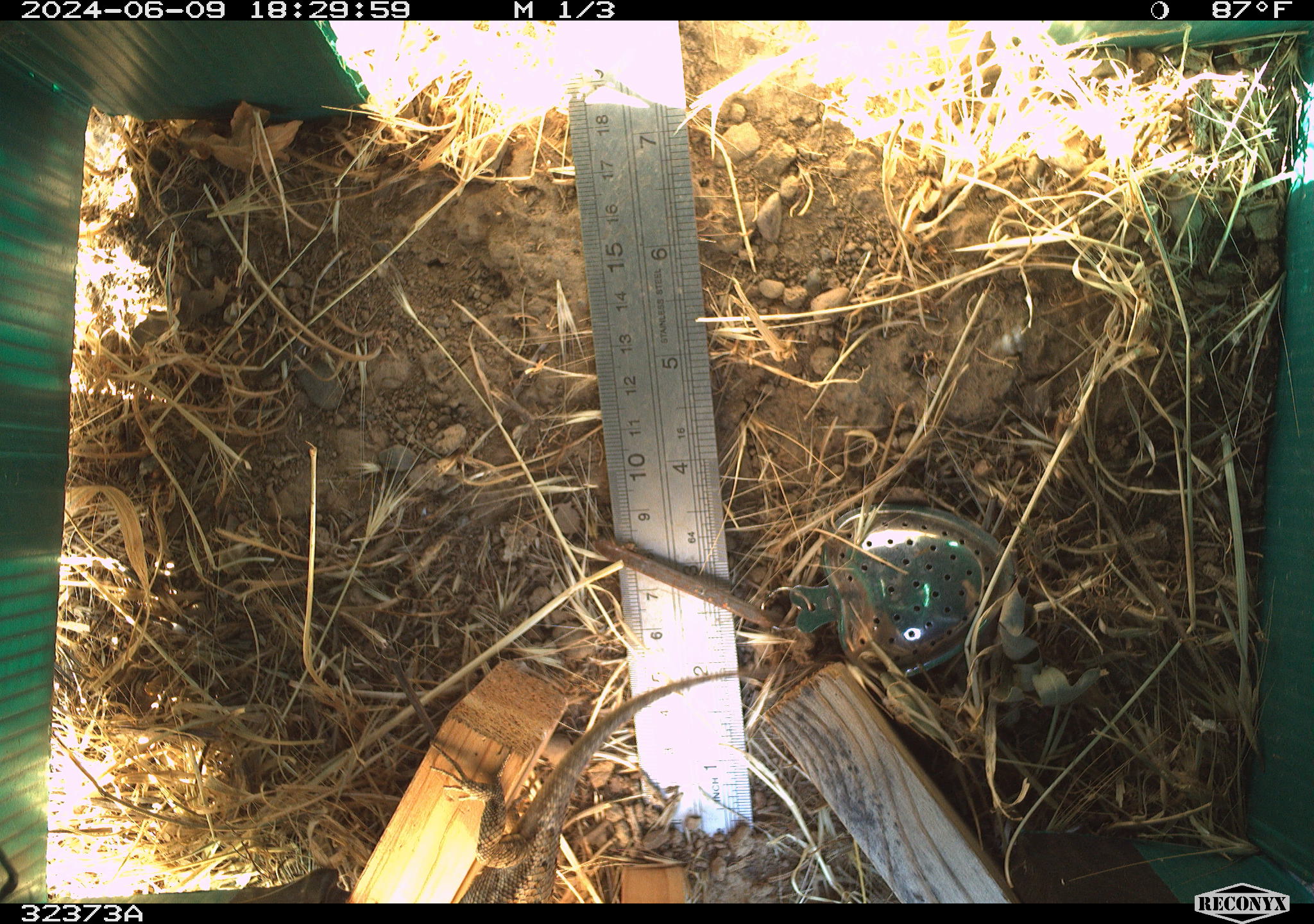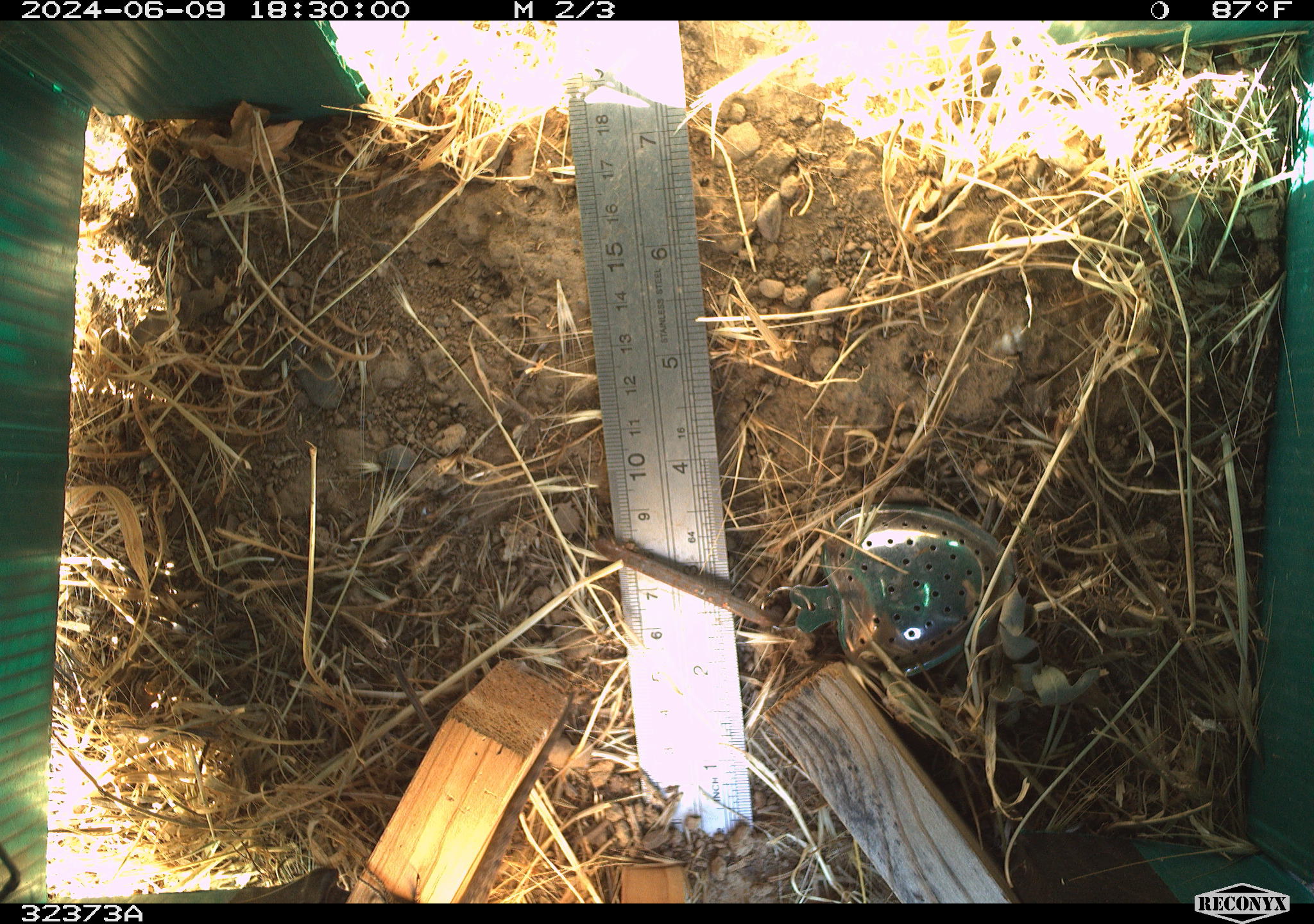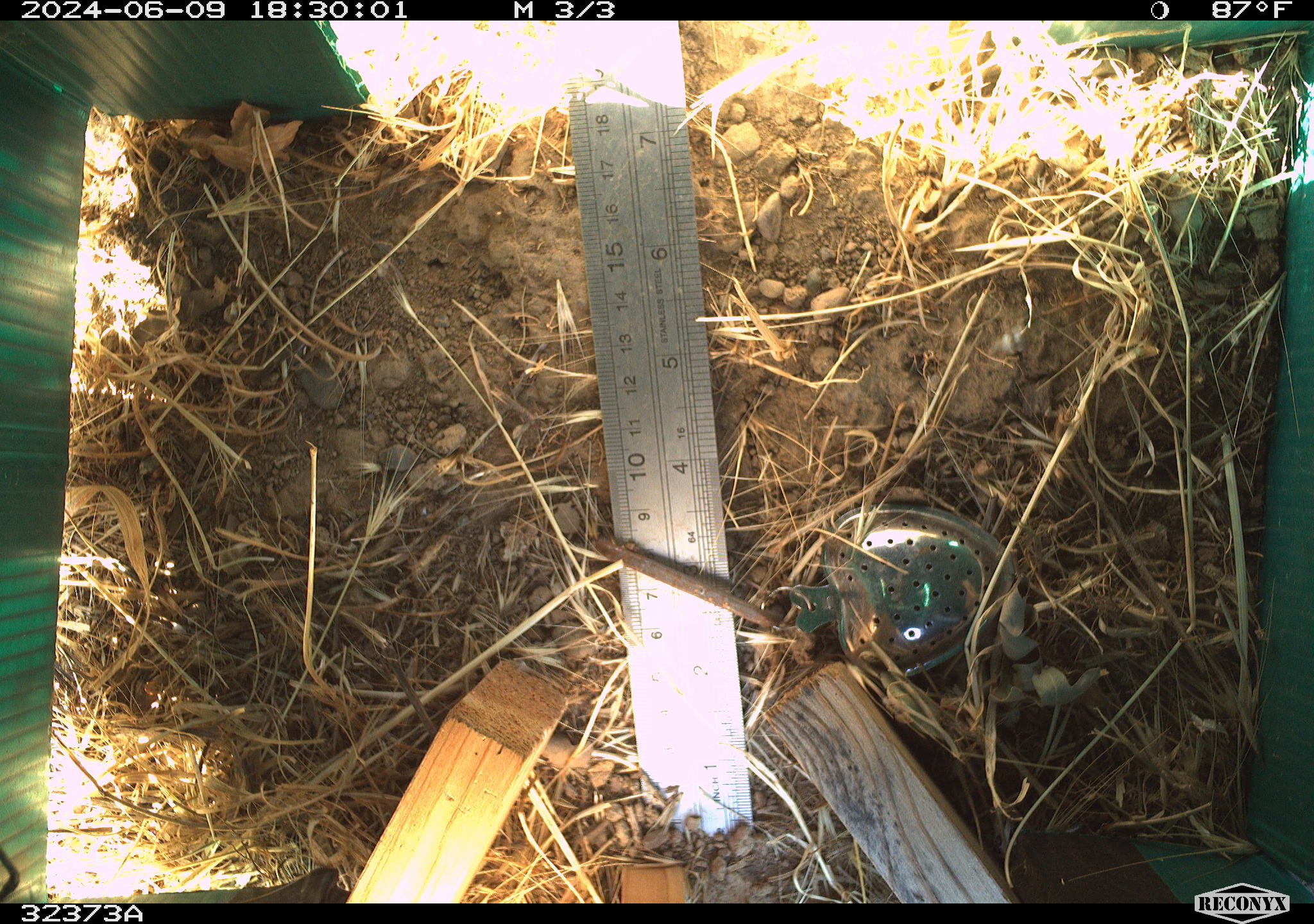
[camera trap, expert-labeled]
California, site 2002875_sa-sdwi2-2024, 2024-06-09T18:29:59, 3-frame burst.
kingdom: Animalia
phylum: Chordata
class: Reptilia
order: Squamata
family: Phrynosomatidae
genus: Sceloporus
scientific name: Sceloporus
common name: spiny lizards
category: sceloporus species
Sceloporus species (spiny lizards) (Sceloporus).